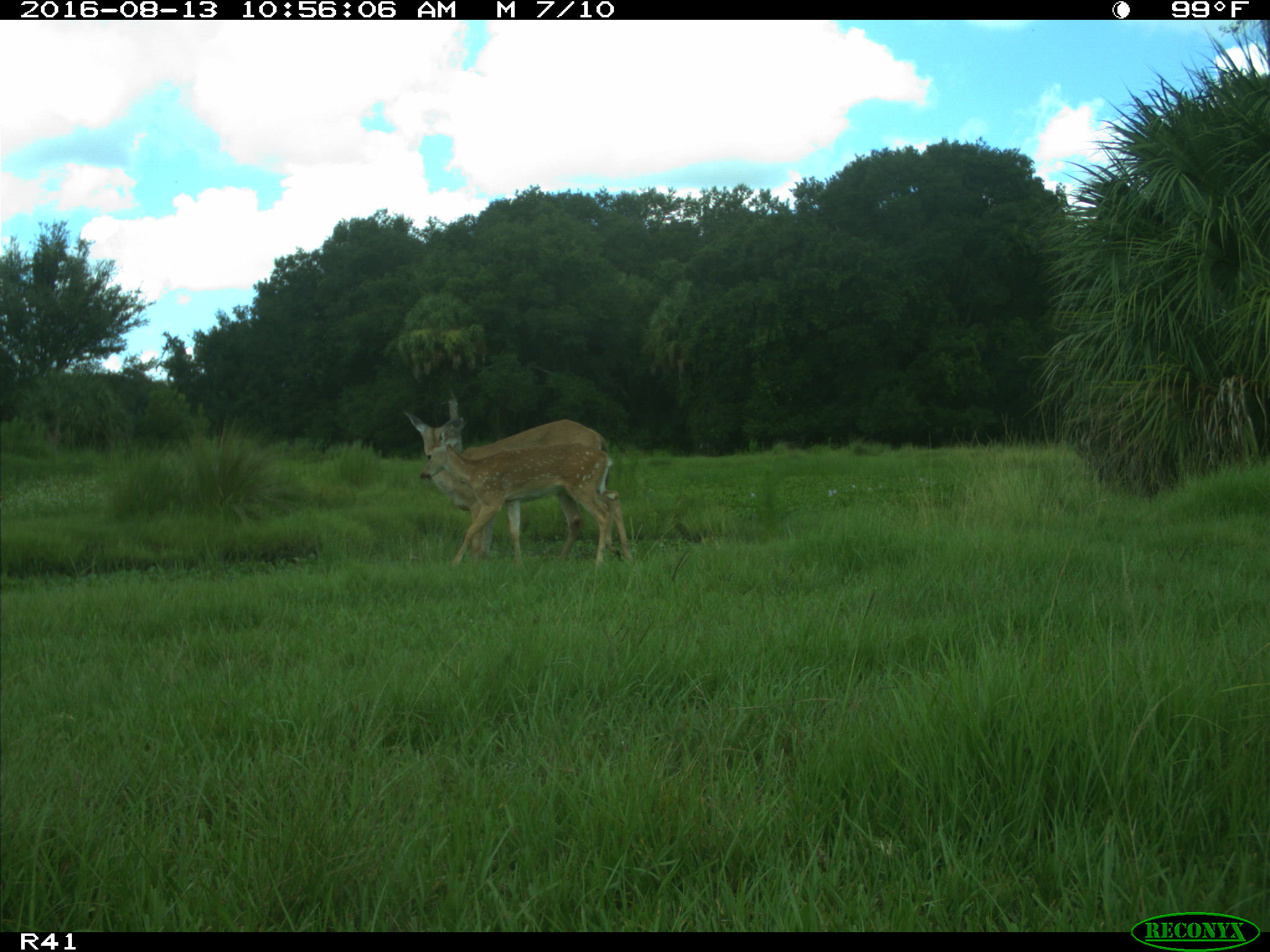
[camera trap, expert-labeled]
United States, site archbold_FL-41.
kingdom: Animalia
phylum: Chordata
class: Mammalia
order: Artiodactyla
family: Cervidae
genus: Odocoileus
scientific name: Odocoileus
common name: deer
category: unidentified deer